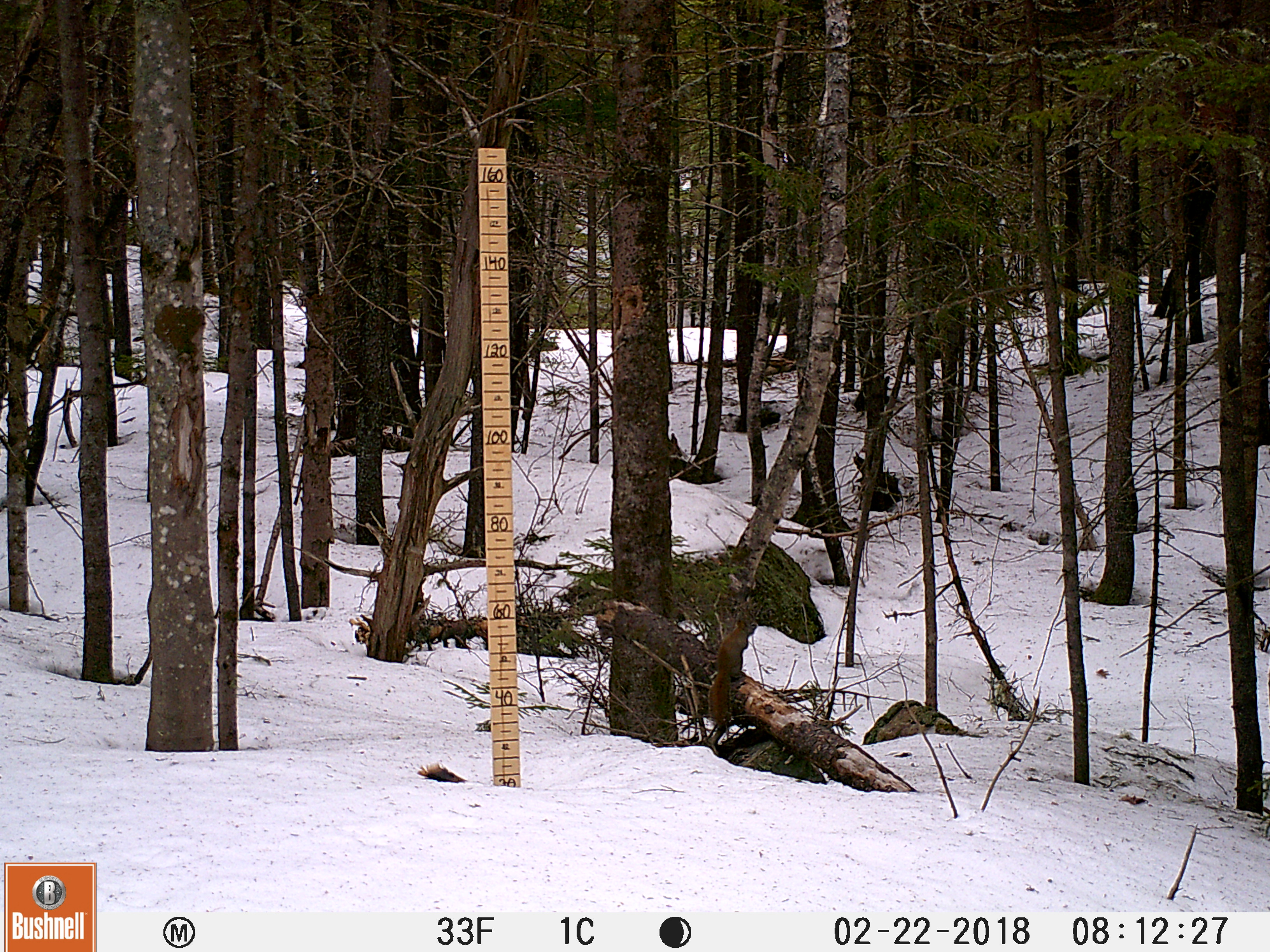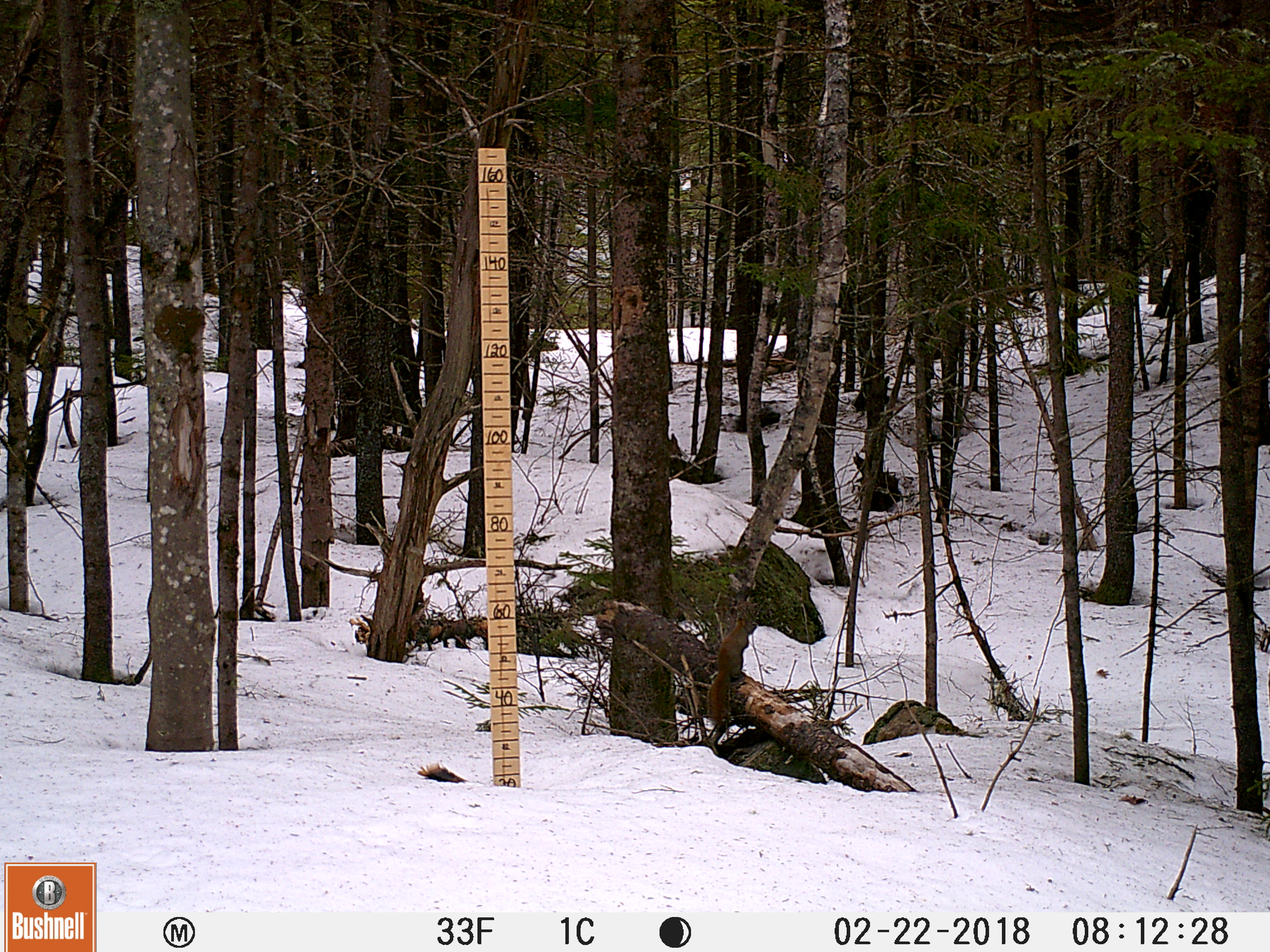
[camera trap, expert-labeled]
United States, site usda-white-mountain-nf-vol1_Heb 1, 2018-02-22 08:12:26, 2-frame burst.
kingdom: Animalia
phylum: Chordata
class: Mammalia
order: Rodentia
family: Sciuridae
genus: Tamiasciurus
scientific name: Tamiasciurus hudsonicus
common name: red squirrel